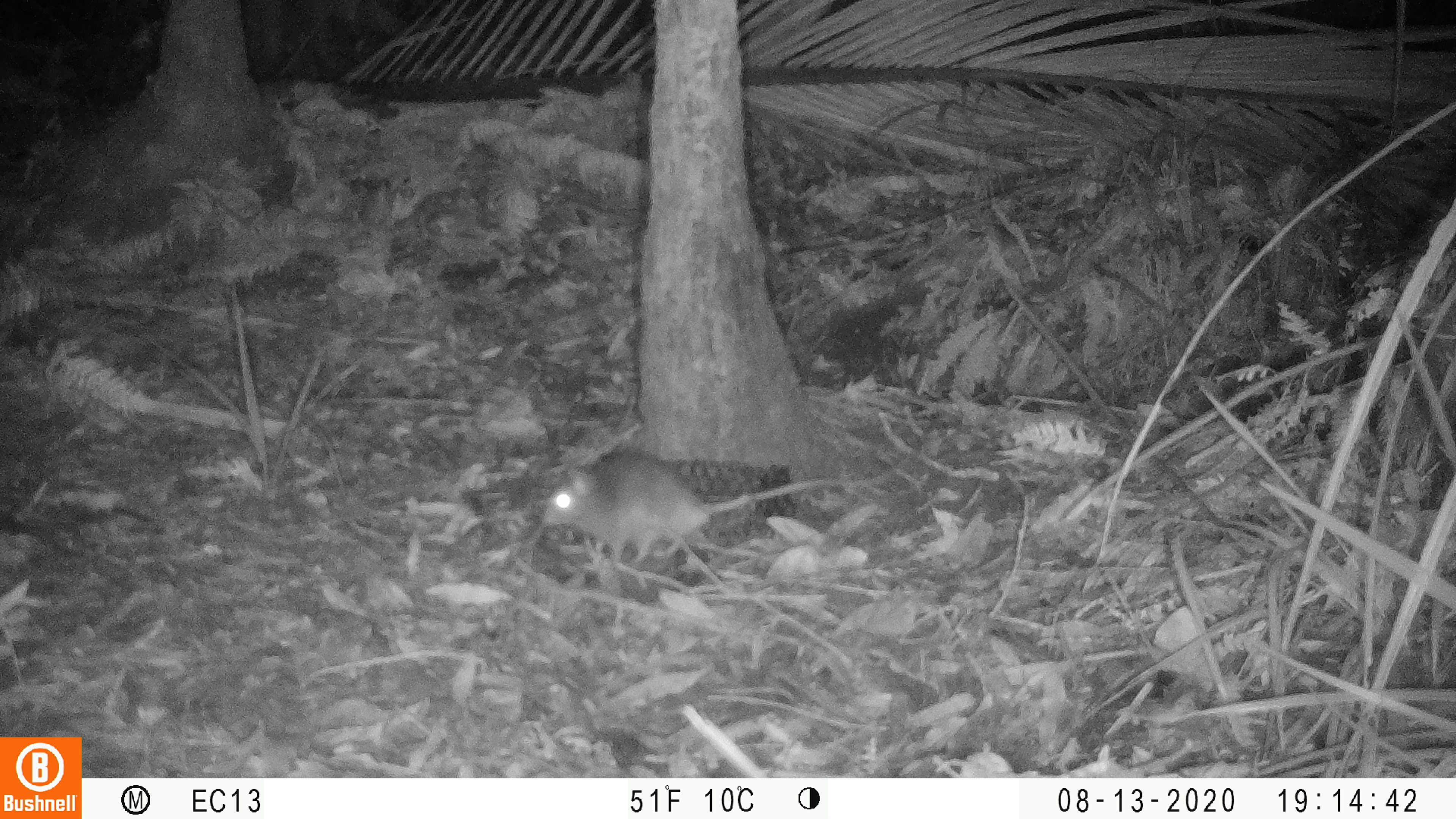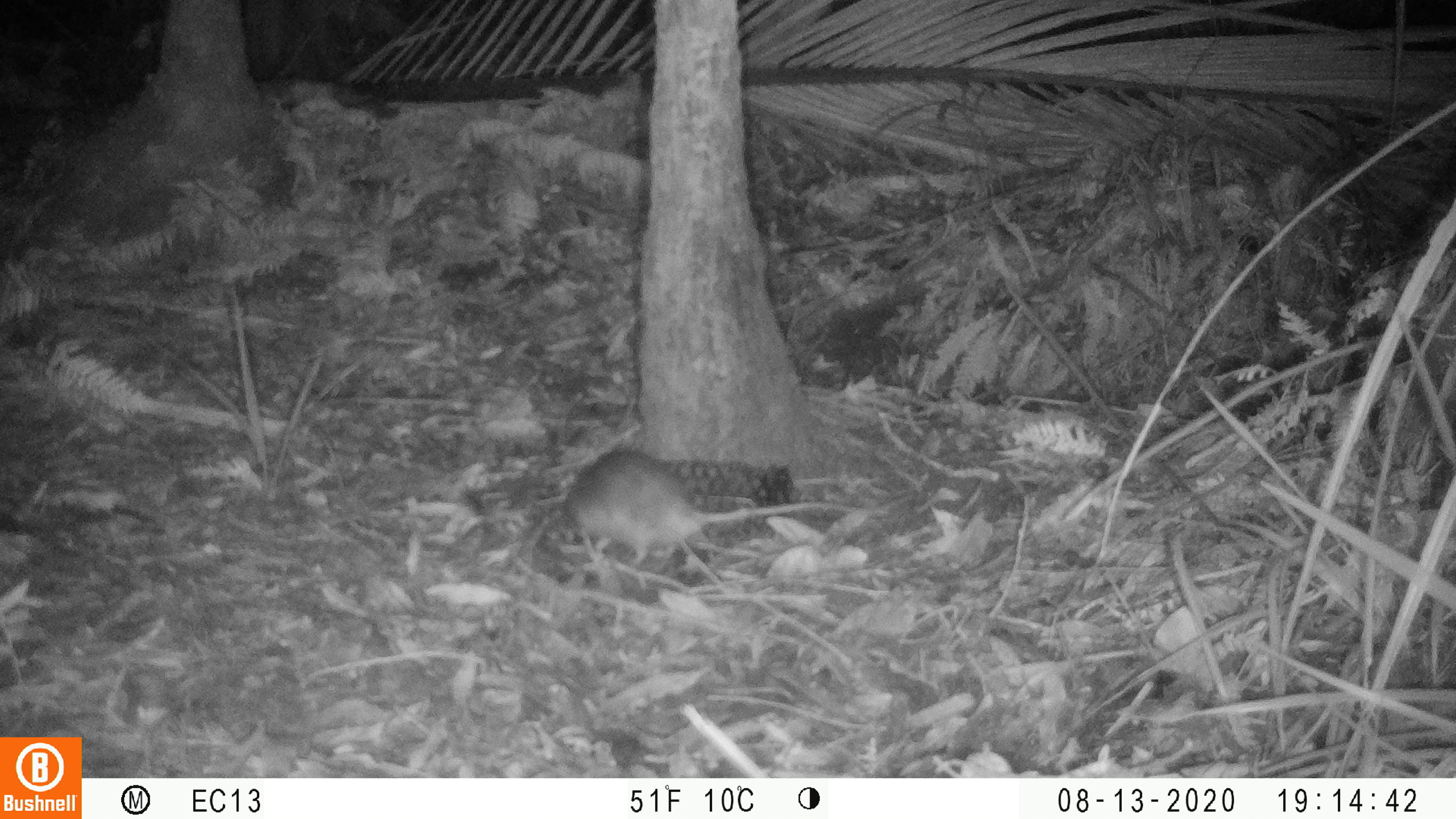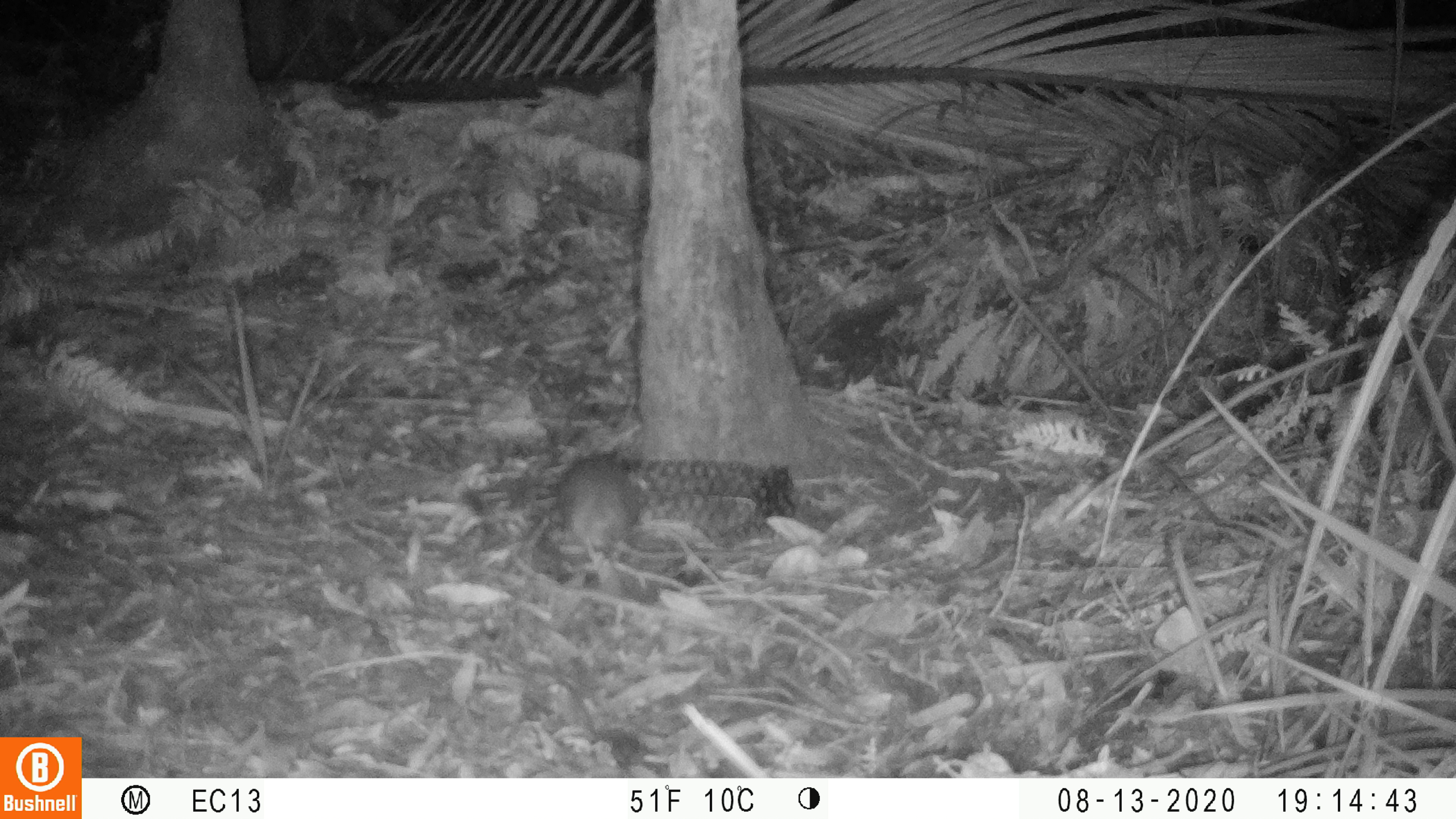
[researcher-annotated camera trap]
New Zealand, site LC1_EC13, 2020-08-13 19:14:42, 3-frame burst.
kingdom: Animalia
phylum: Chordata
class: Mammalia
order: Rodentia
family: Muridae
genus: Rattus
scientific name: Rattus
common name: rat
Rat (Rattus).